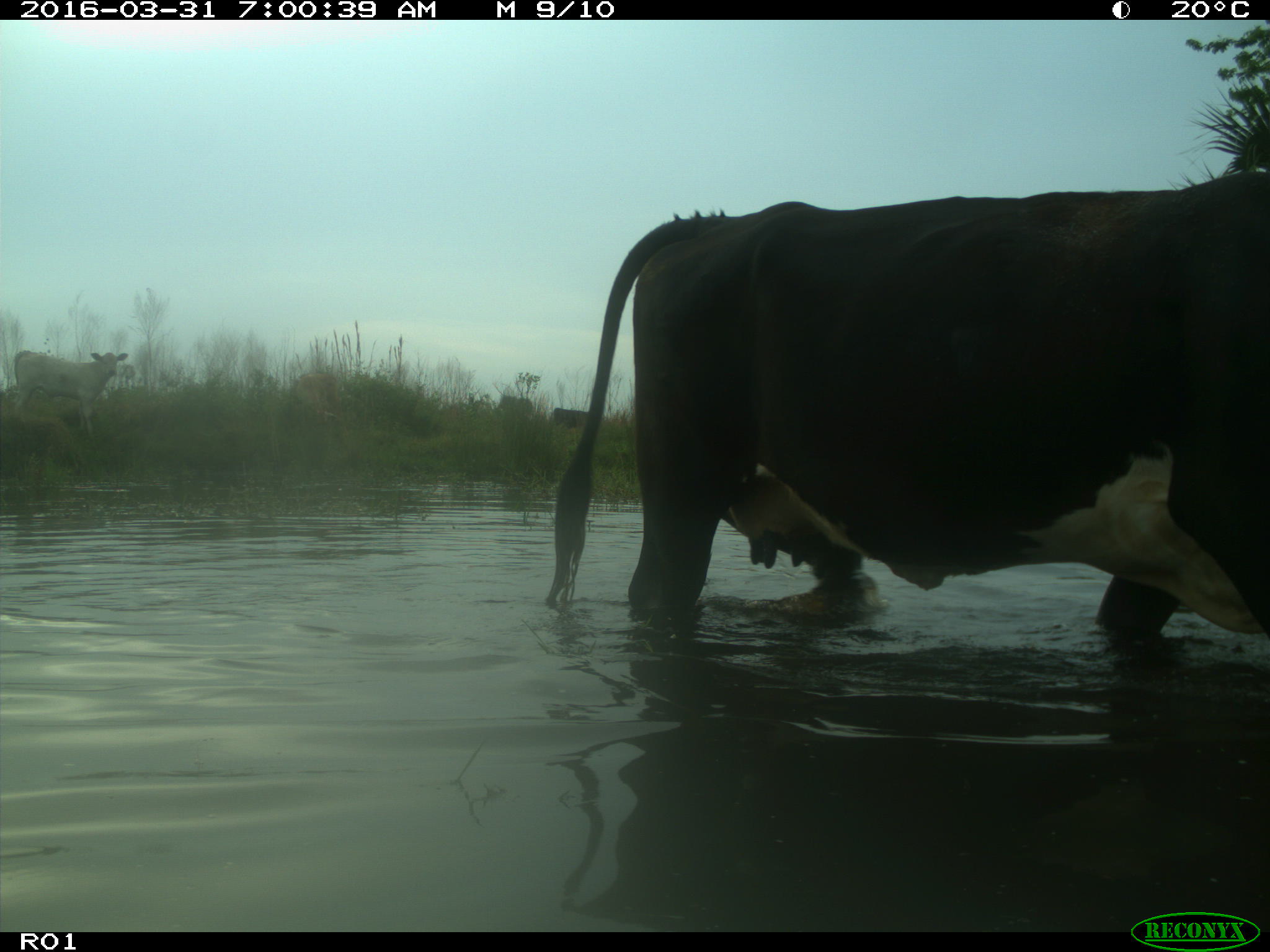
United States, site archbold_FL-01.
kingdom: Animalia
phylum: Chordata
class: Mammalia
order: Artiodactyla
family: Bovidae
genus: Bos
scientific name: Bos taurus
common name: domestic cow